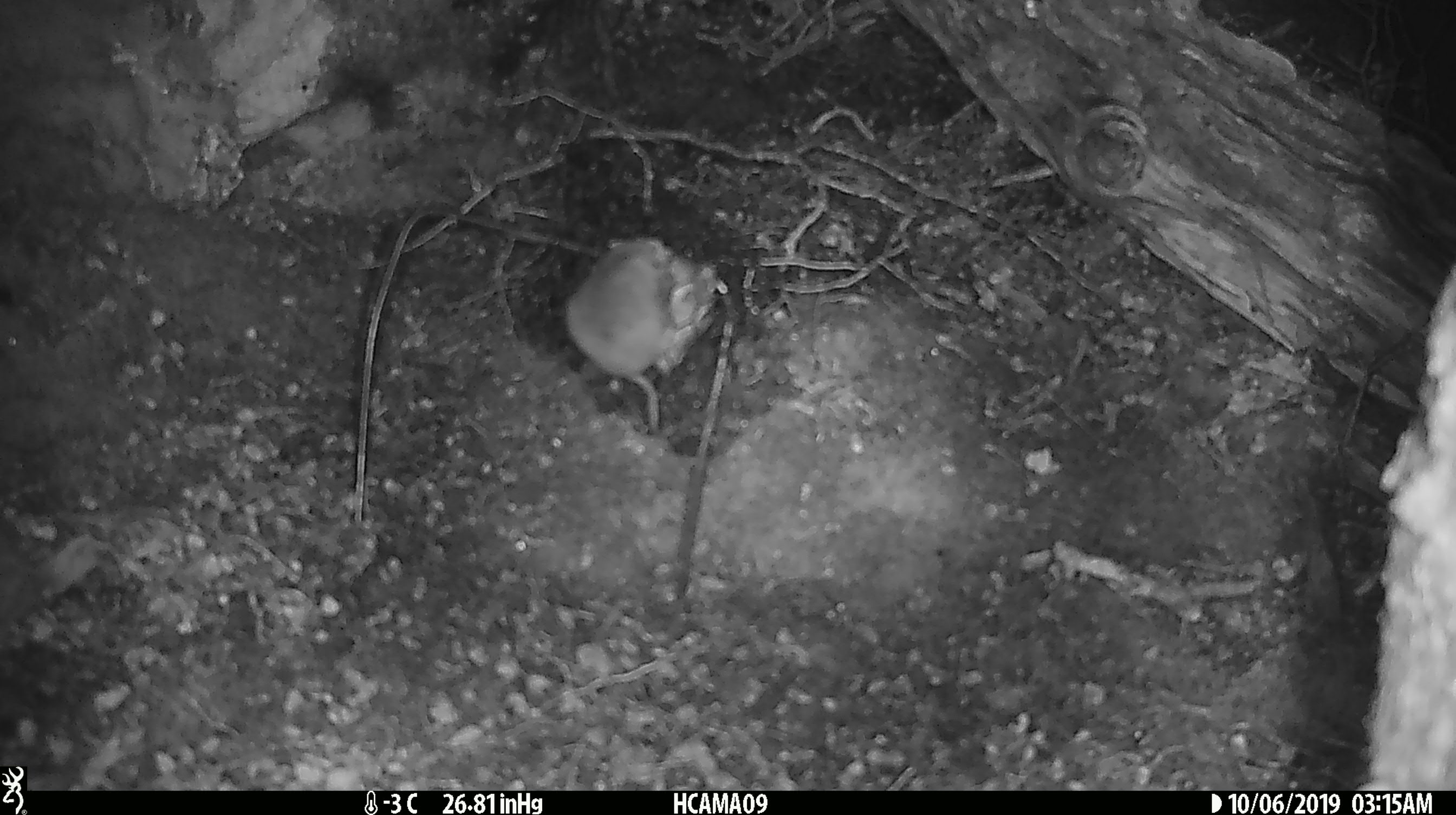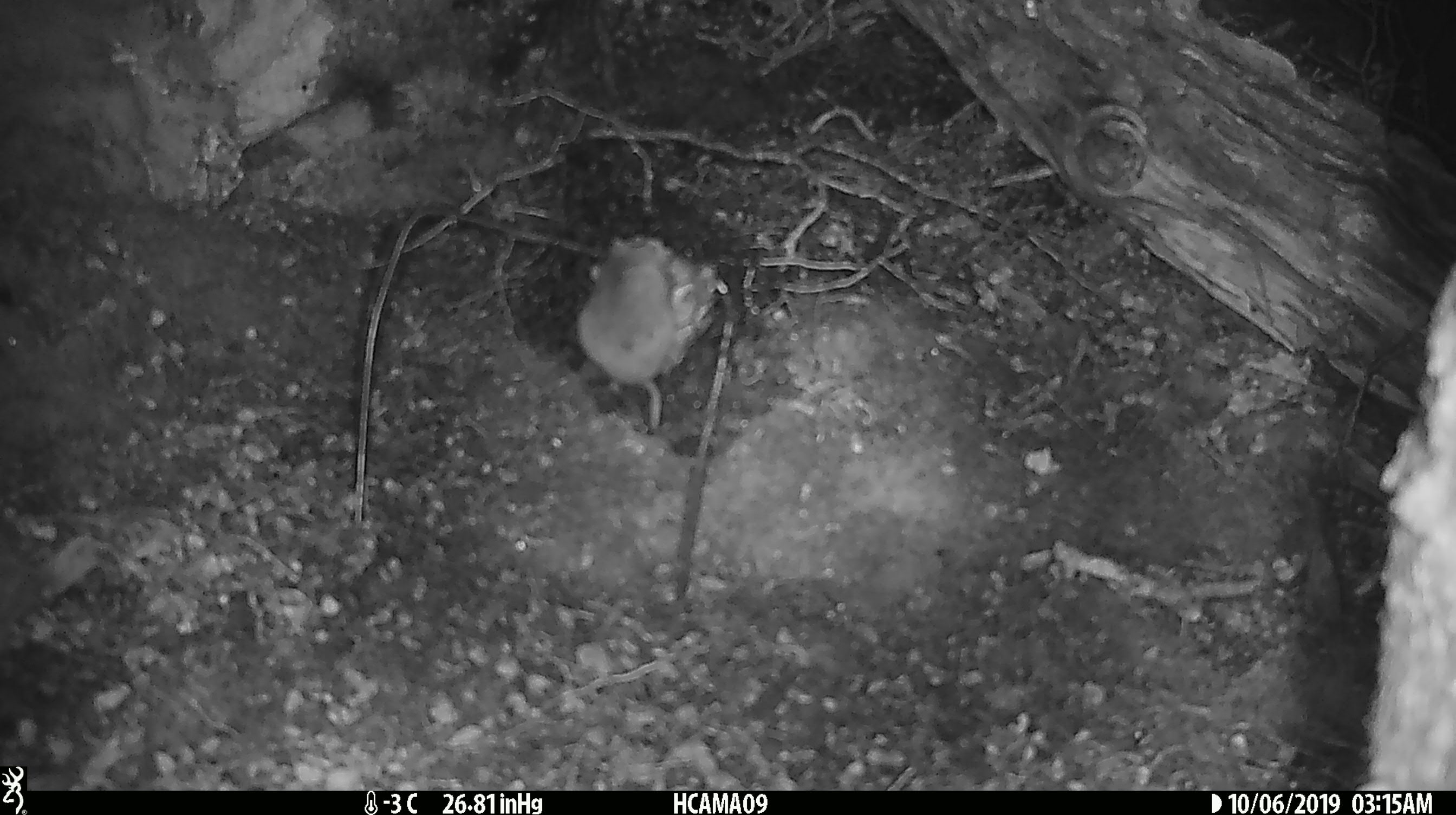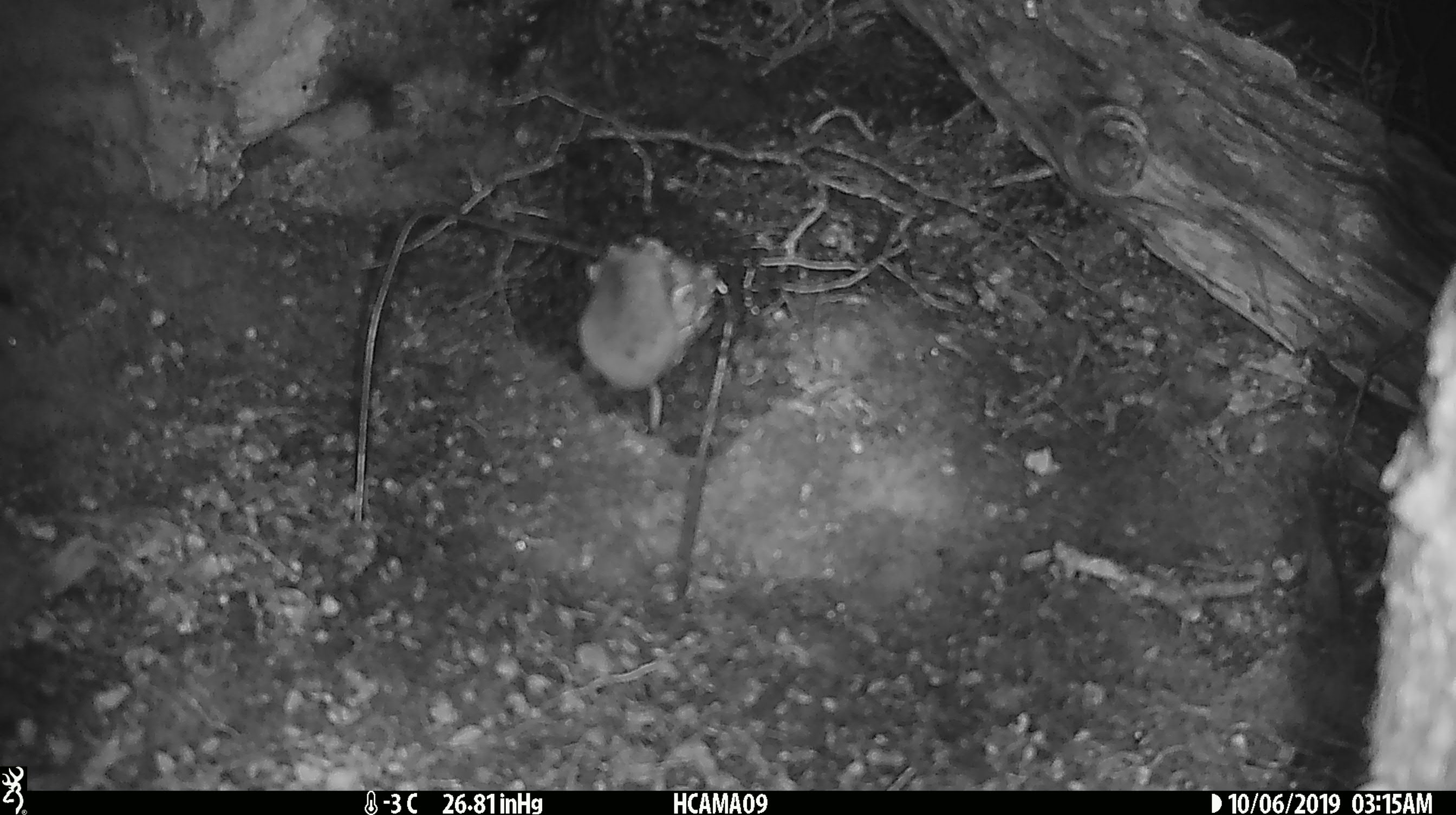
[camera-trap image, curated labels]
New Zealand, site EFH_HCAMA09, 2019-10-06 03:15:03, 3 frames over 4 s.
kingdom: Animalia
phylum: Chordata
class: Mammalia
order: Rodentia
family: Muridae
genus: Mus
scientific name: Mus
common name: mouse